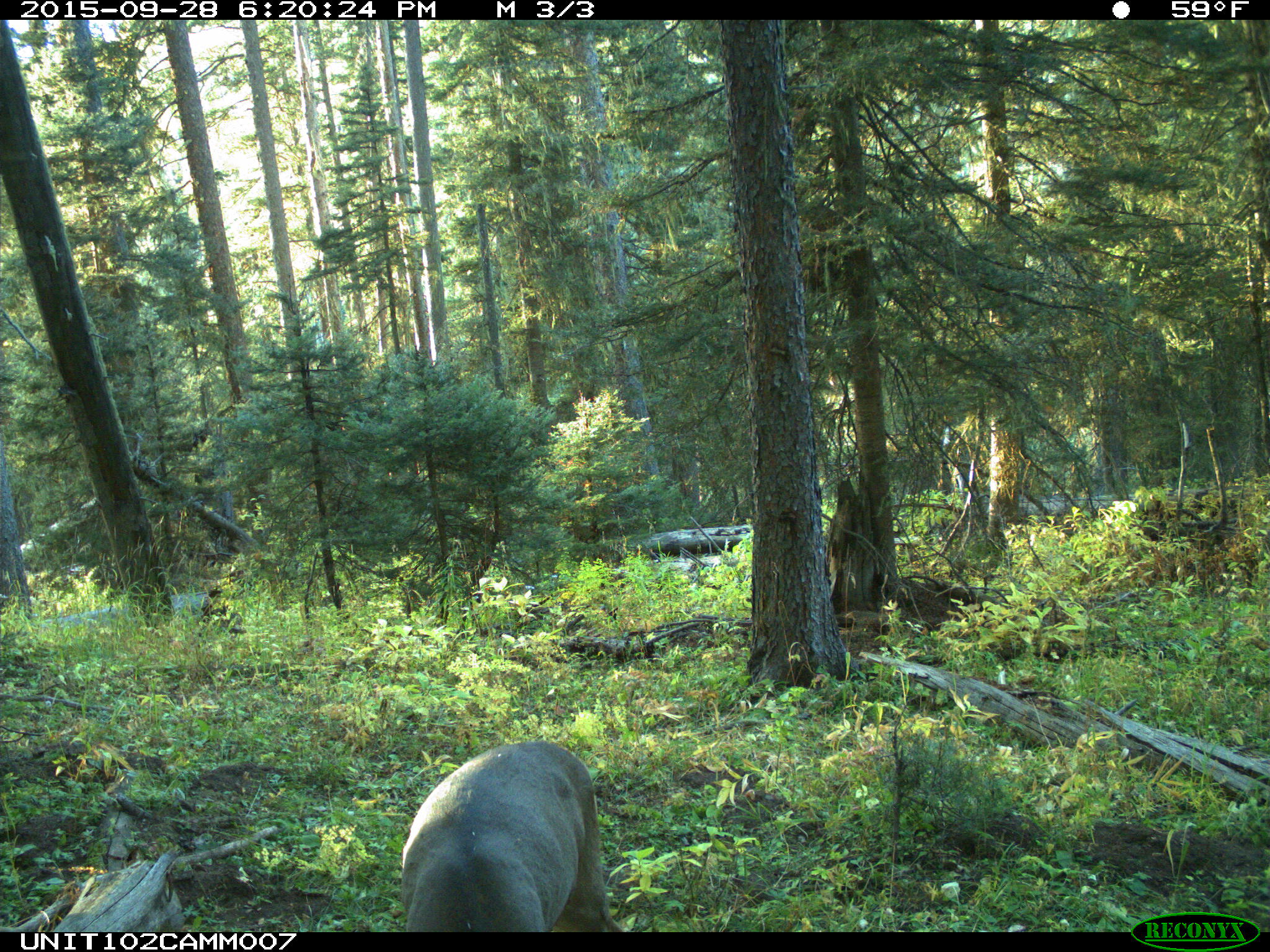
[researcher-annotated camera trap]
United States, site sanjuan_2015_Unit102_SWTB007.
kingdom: Animalia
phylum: Chordata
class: Mammalia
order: Artiodactyla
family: Cervidae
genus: Odocoileus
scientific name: Odocoileus hemionus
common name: mule deer